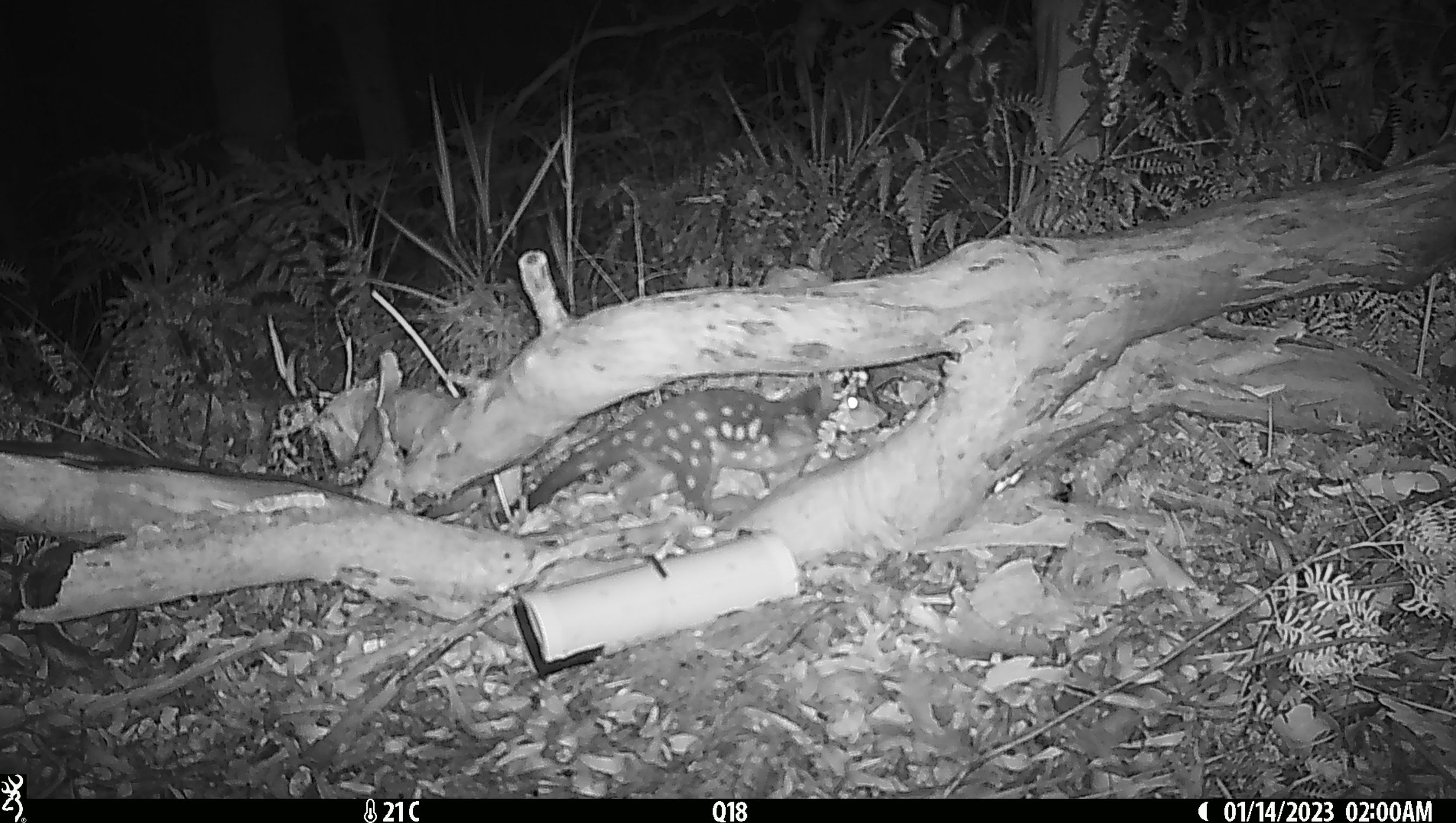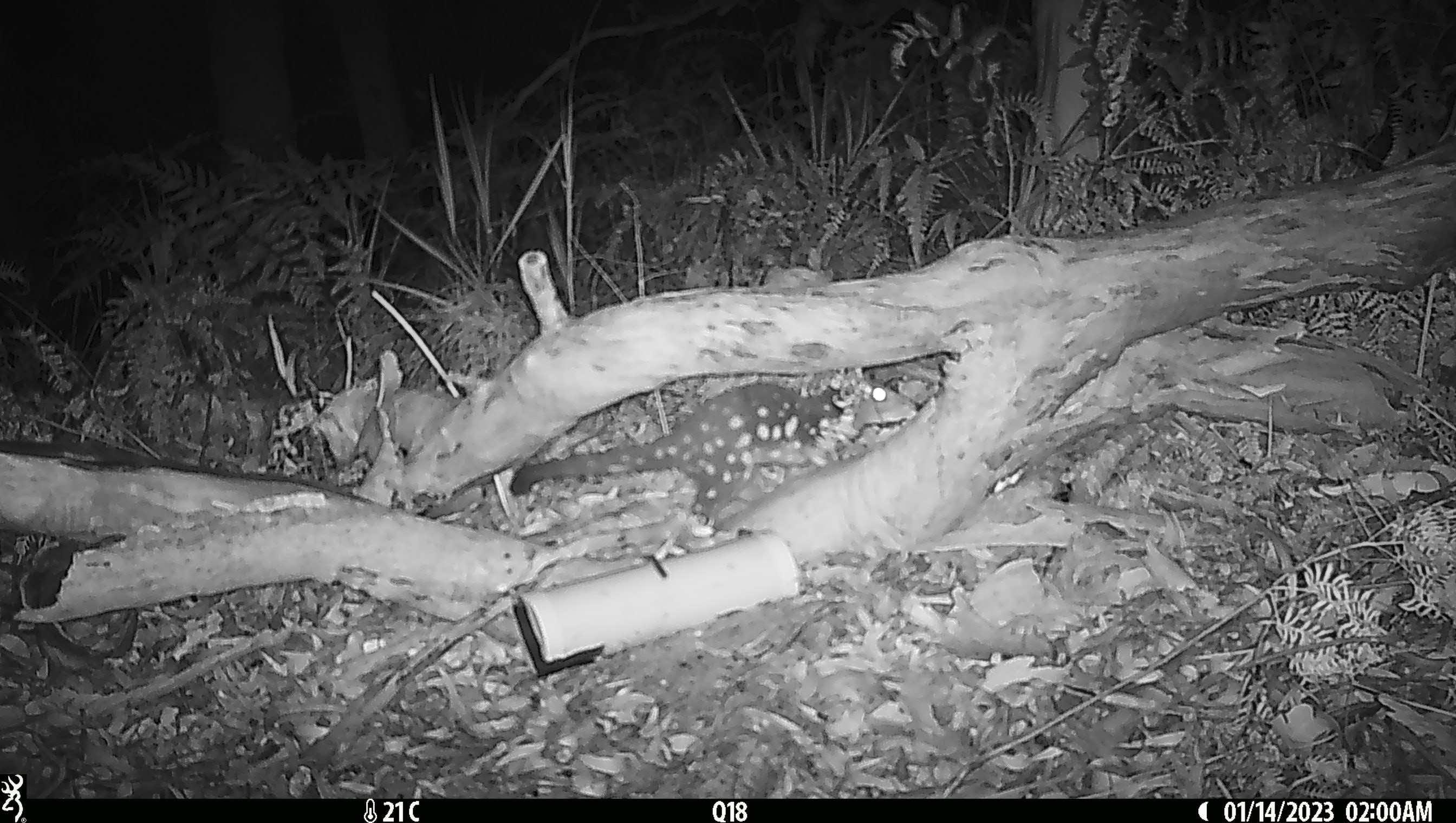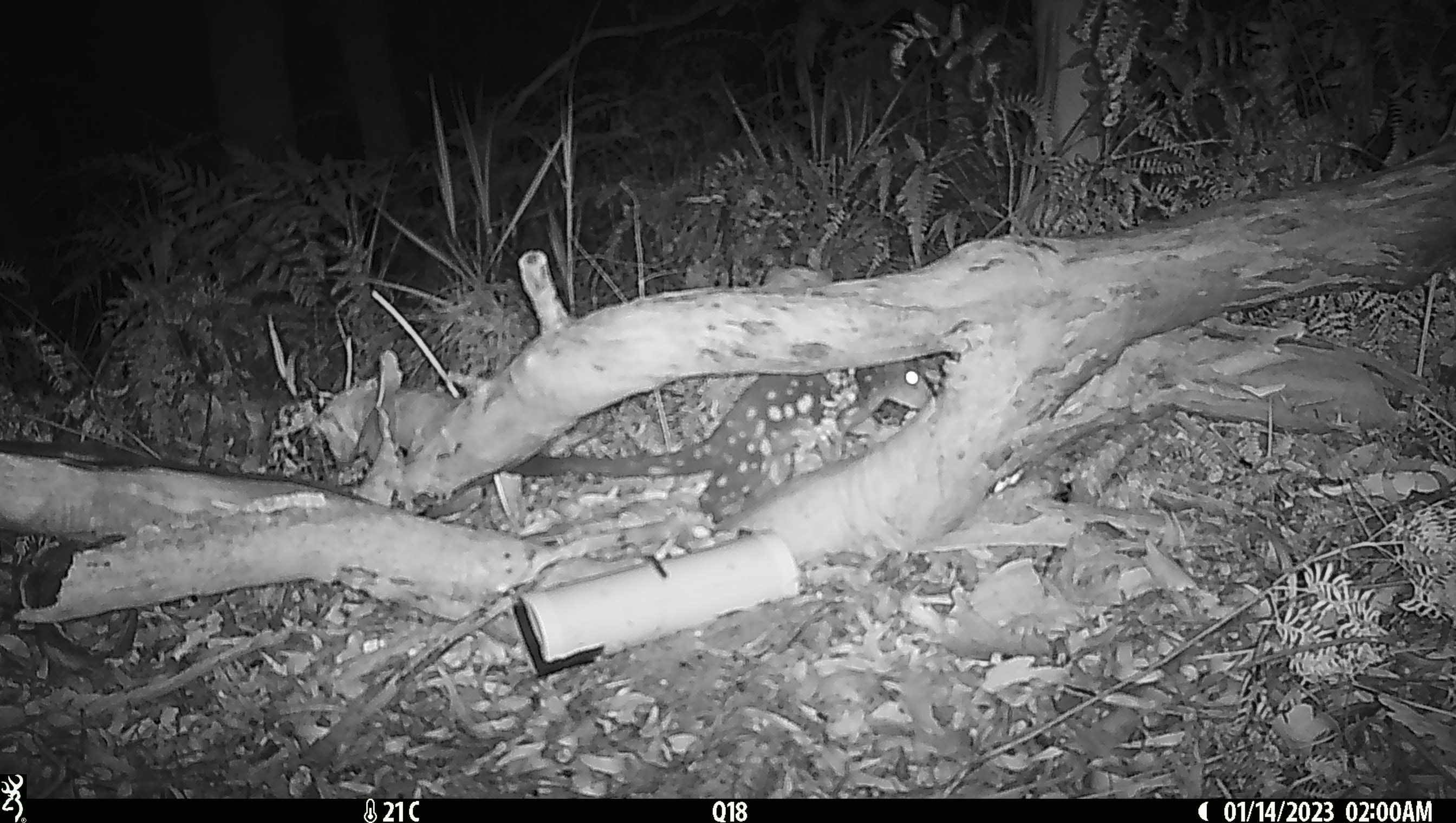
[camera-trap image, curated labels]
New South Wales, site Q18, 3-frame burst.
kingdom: Animalia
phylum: Chordata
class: Mammalia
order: Dasyuromorphia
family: Dasyuridae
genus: Dasyurus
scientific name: Dasyurus maculatus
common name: spotted-tailed quoll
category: quoll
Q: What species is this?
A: Quoll (spotted-tailed quoll) (Dasyurus maculatus).